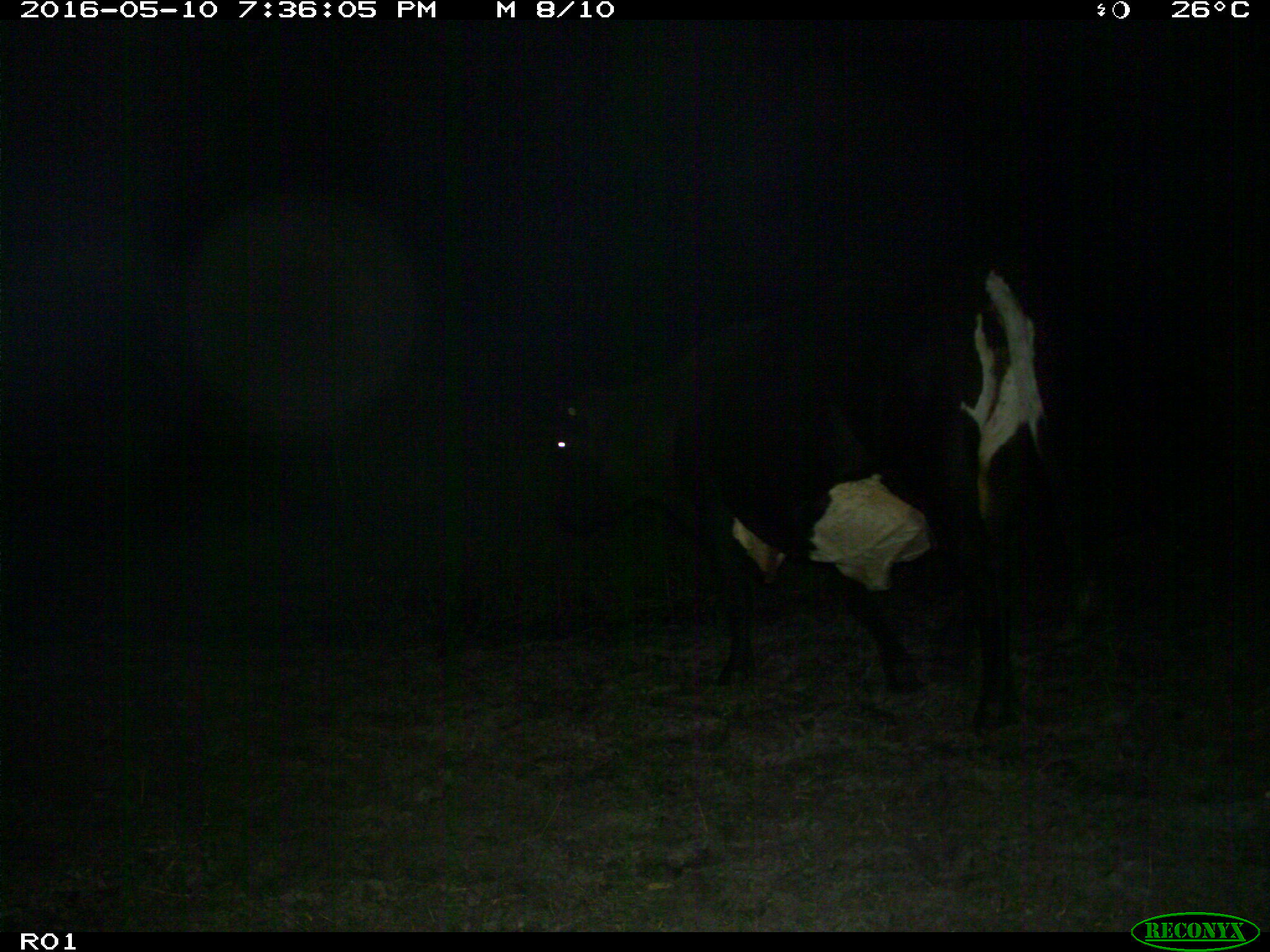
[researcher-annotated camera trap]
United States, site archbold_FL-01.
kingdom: Animalia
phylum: Chordata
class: Mammalia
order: Artiodactyla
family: Bovidae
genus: Bos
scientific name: Bos taurus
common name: domestic cow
Bos taurus (domestic cow).